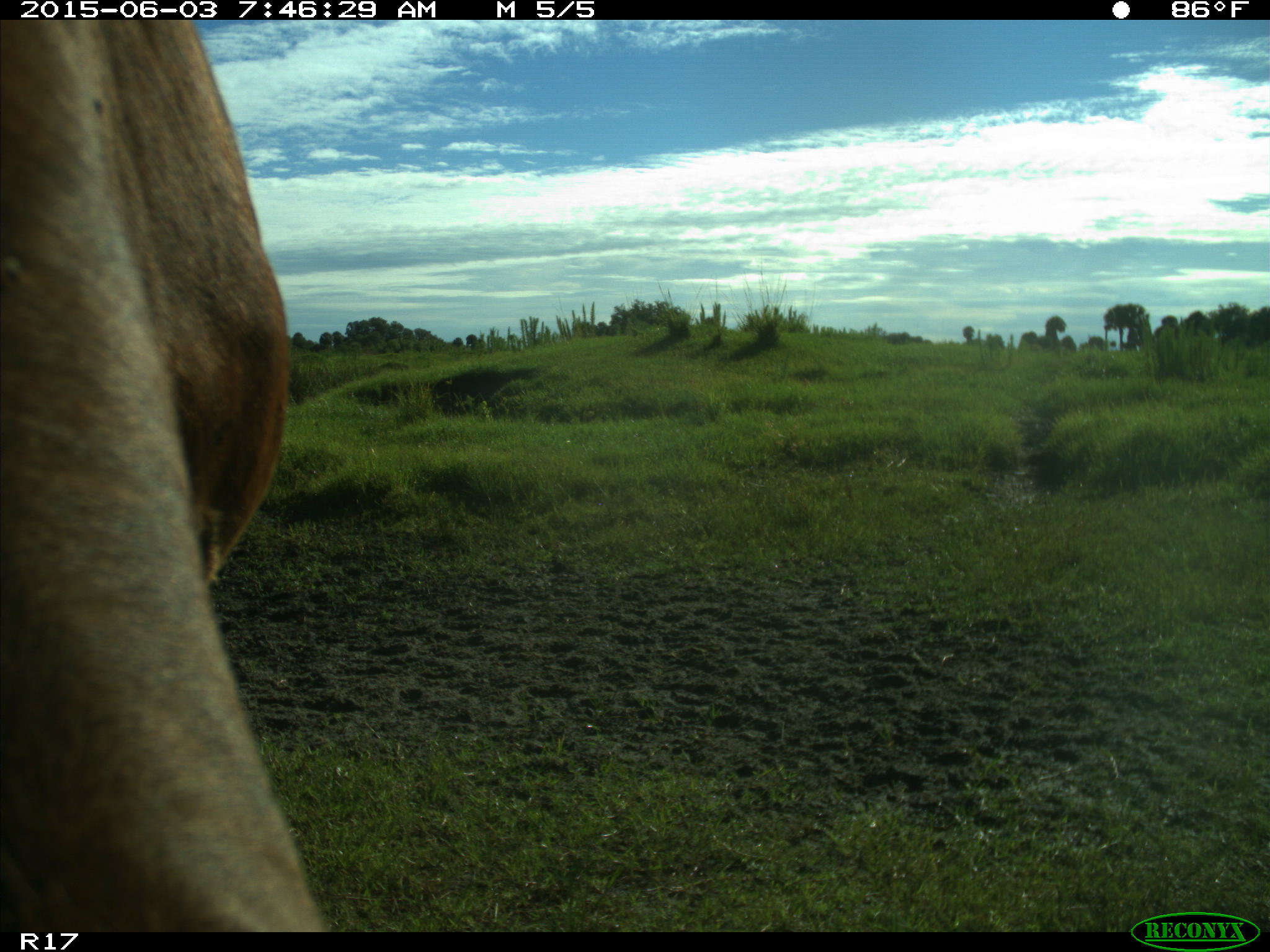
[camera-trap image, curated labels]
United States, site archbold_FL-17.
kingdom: Animalia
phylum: Chordata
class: Mammalia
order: Artiodactyla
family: Bovidae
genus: Bos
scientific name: Bos taurus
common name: domestic cow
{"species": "Bos taurus (domestic cow)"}